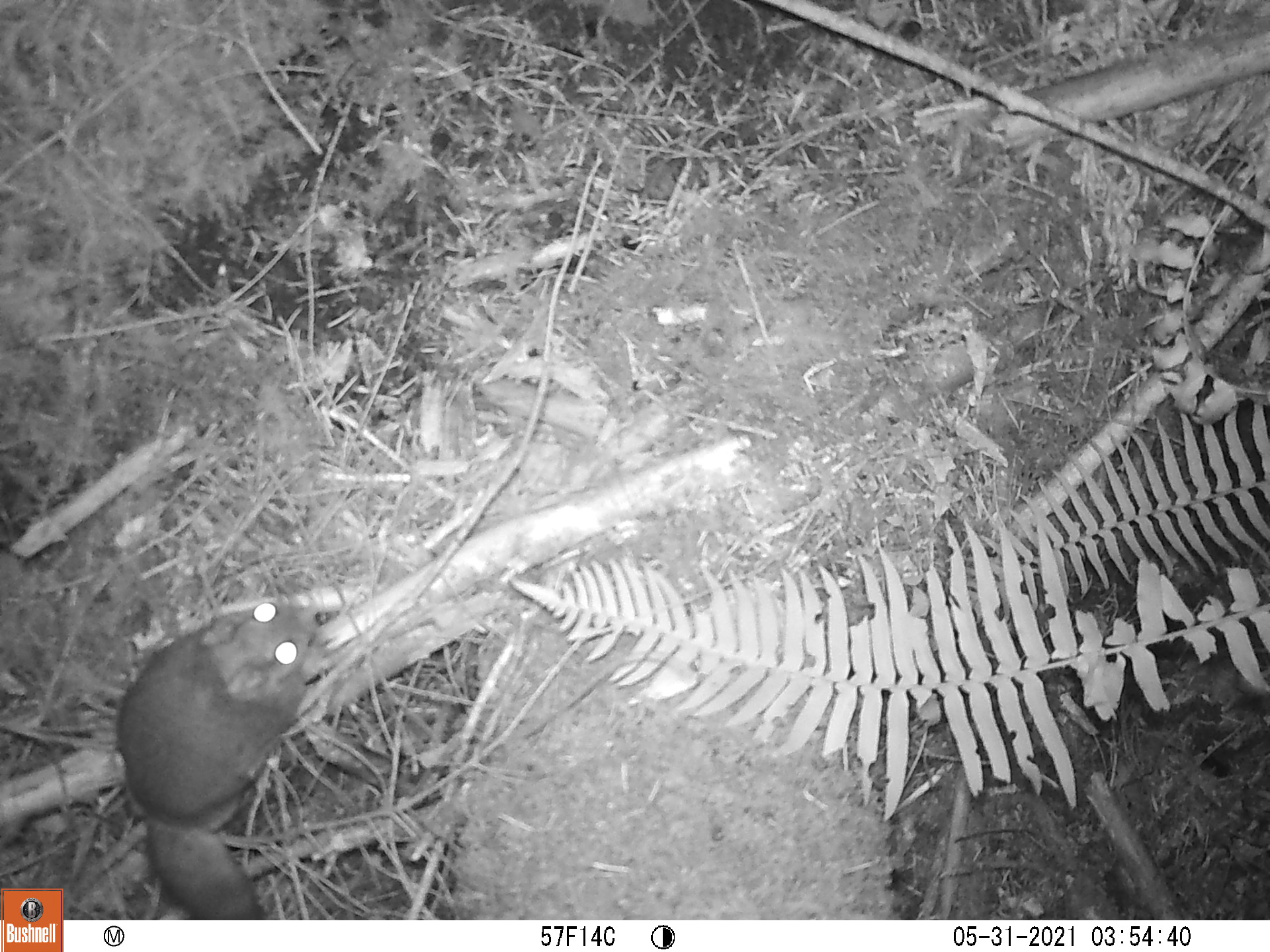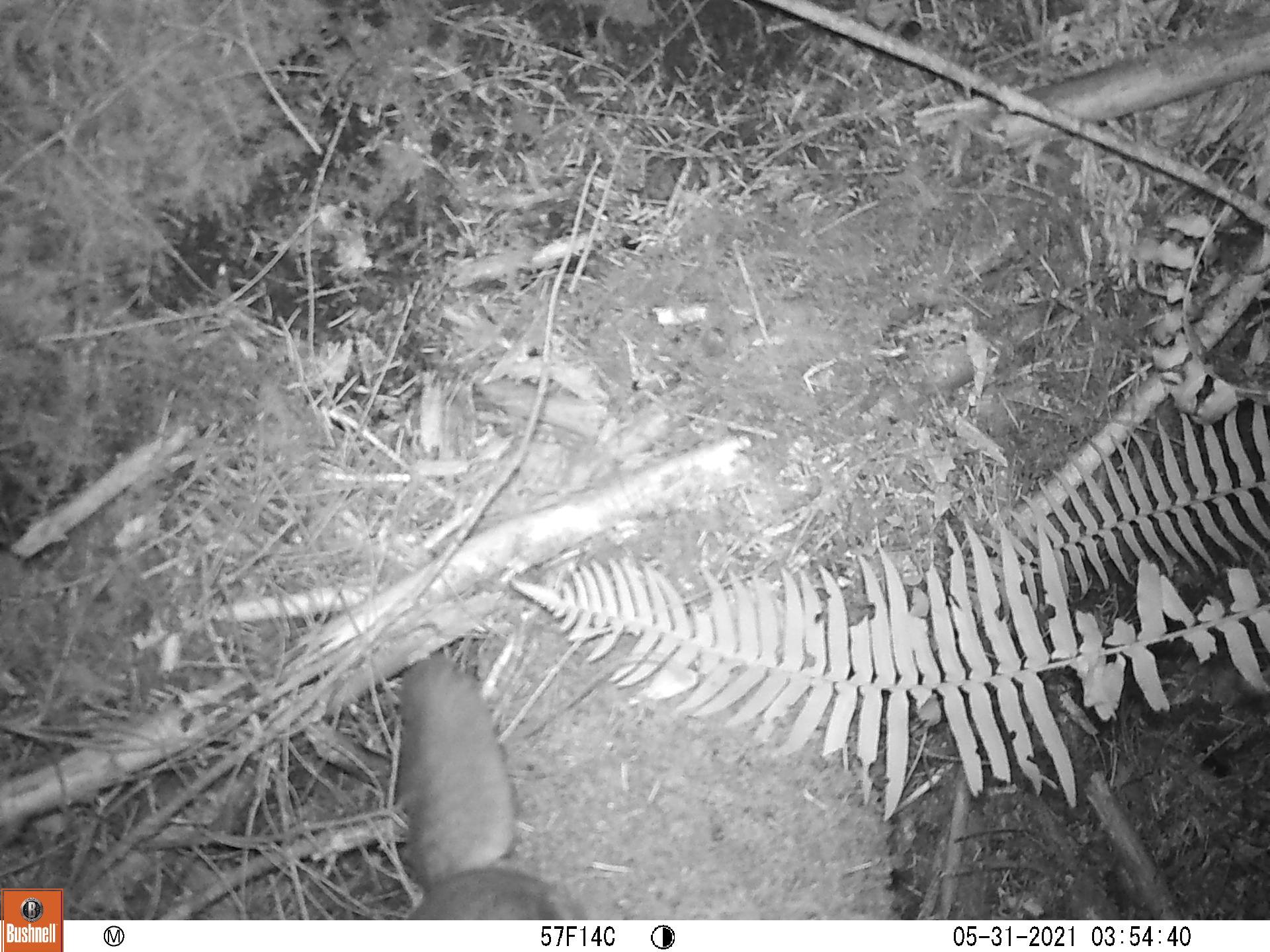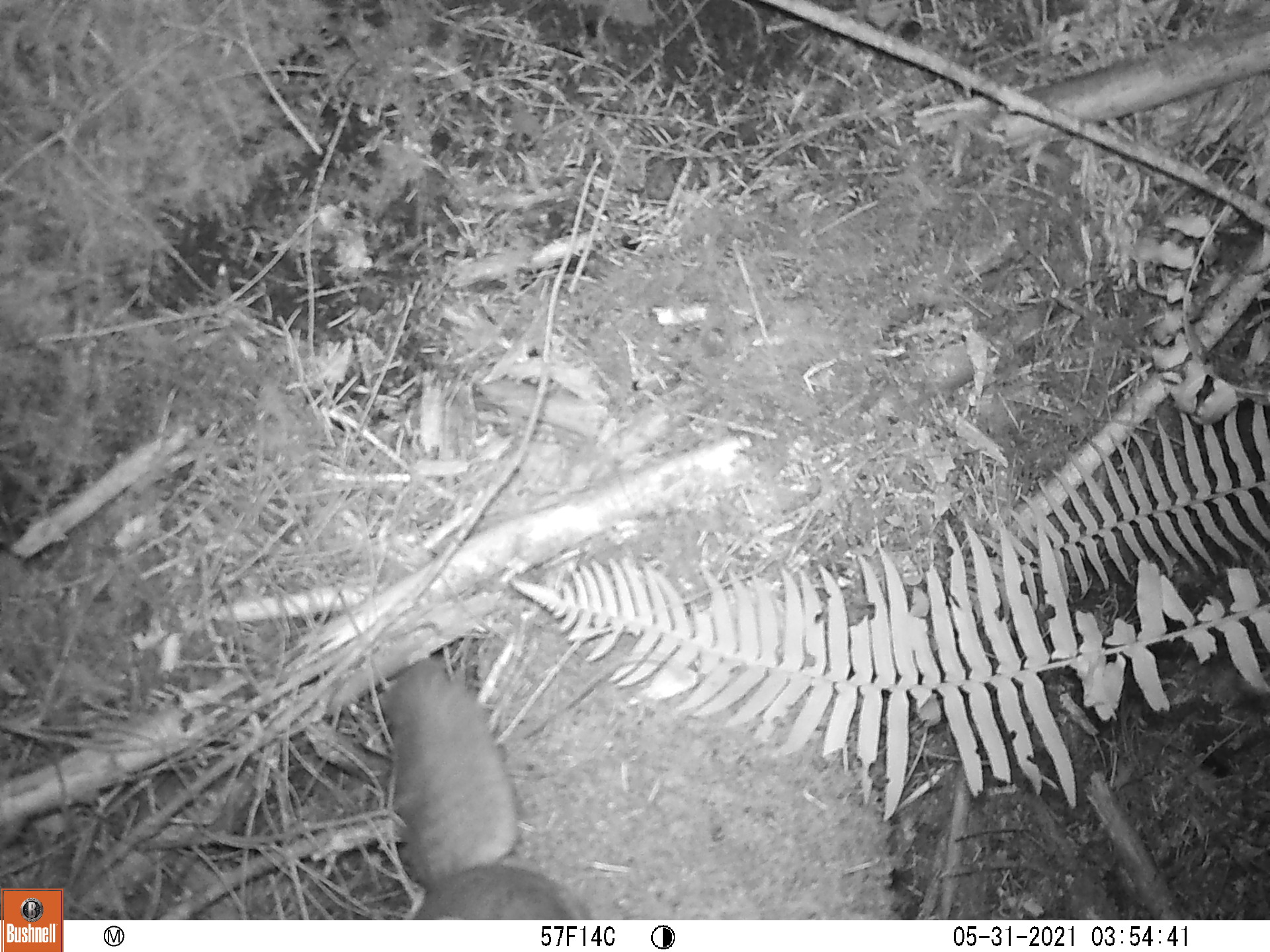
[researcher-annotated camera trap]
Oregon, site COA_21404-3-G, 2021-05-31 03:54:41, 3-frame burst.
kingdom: Animalia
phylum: Chordata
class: Mammalia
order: Rodentia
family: Sciuridae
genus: Glaucomys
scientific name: Glaucomys oregonensis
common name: humboldt's flying squirrel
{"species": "humboldt's flying squirrel (Glaucomys oregonensis)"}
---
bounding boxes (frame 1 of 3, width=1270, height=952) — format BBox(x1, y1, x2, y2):
humboldt's flying squirrel: BBox(114, 591, 320, 900)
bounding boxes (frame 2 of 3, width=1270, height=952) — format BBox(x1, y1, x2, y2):
humboldt's flying squirrel: BBox(397, 647, 610, 913)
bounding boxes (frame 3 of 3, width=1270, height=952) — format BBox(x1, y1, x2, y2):
humboldt's flying squirrel: BBox(366, 645, 579, 899)